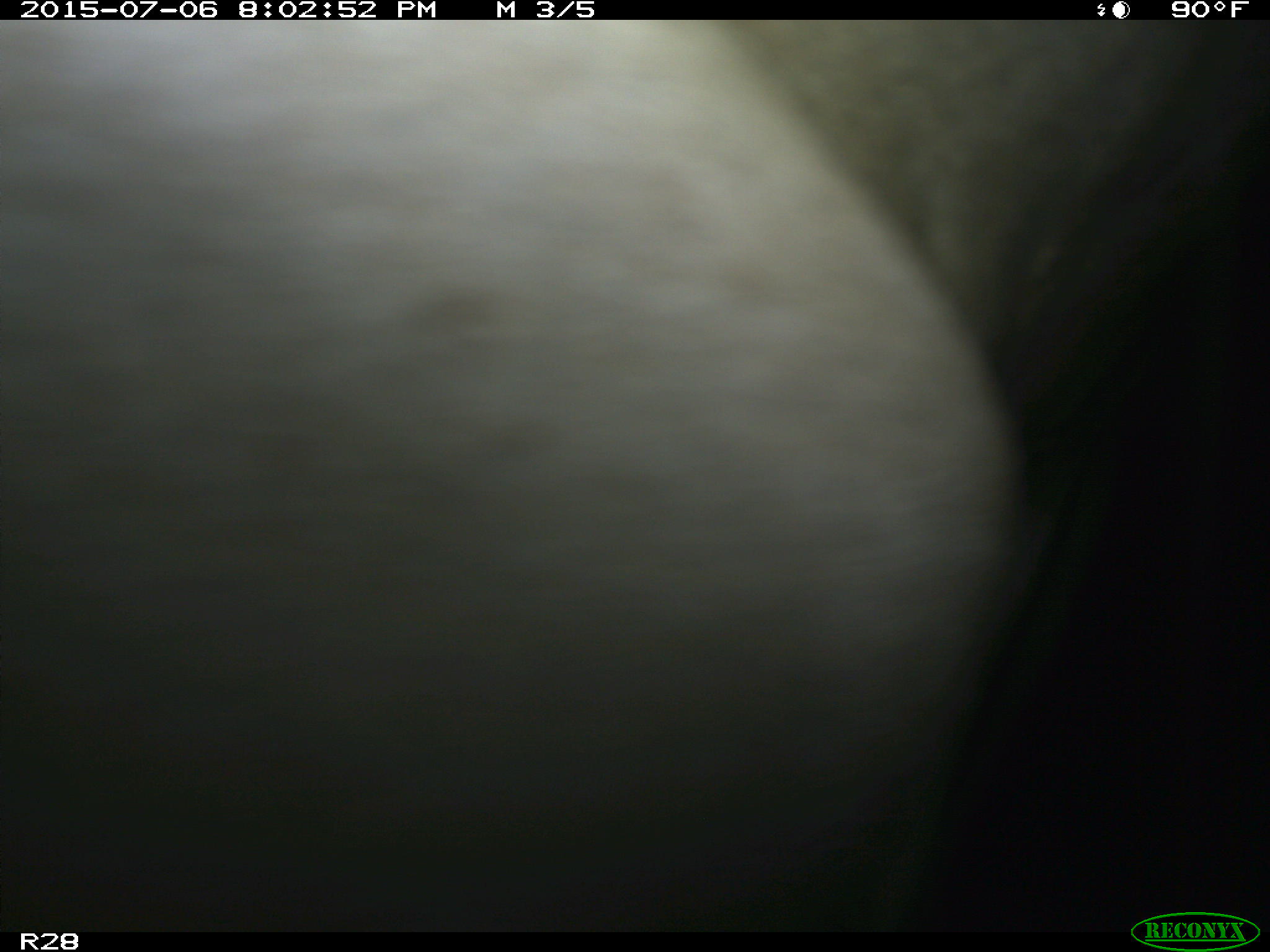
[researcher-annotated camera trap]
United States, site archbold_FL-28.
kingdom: Animalia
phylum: Chordata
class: Mammalia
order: Artiodactyla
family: Bovidae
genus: Bos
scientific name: Bos taurus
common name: domestic cow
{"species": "Bos taurus (domestic cow)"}